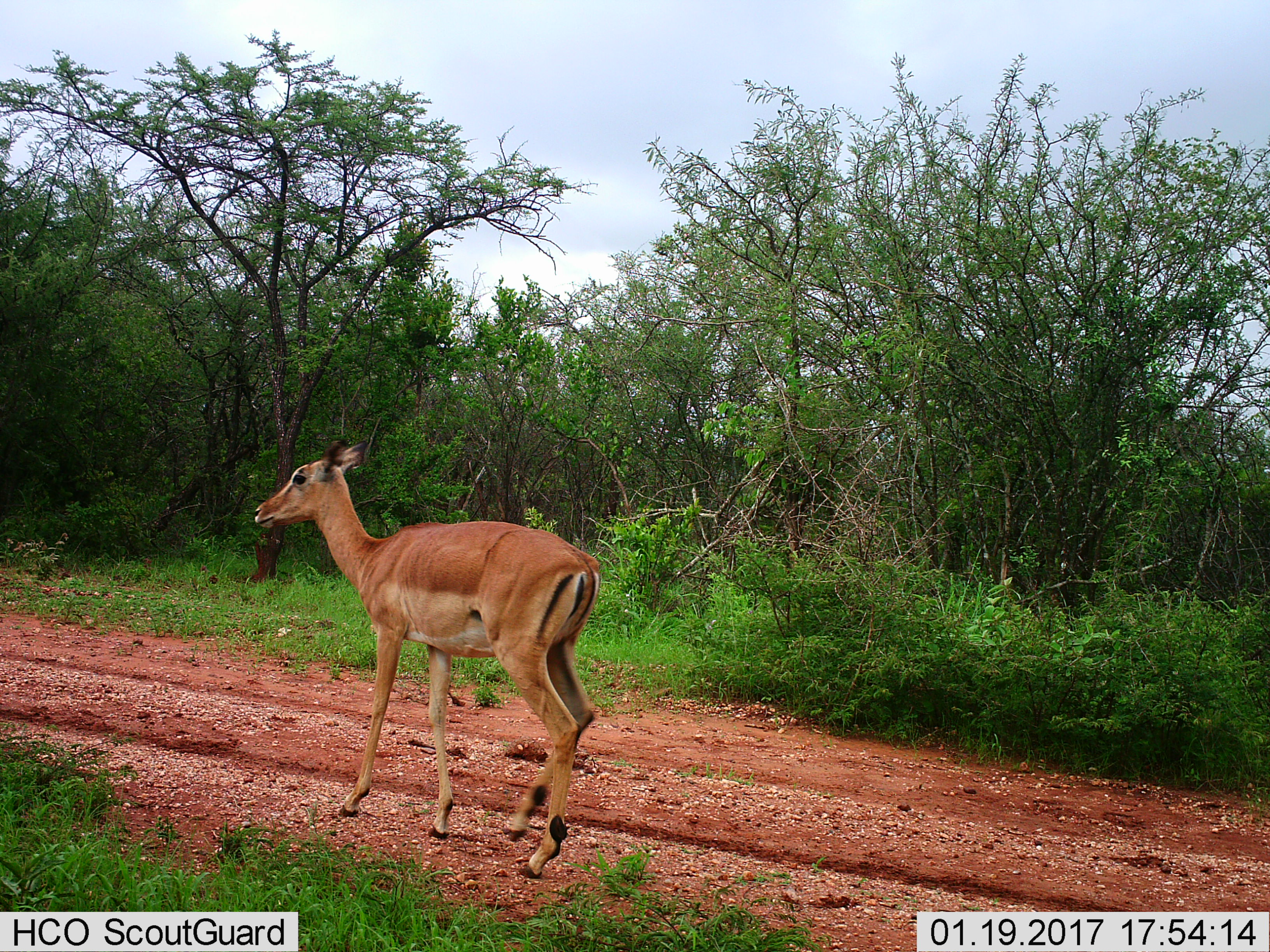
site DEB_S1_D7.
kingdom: Animalia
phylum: Chordata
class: Mammalia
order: Artiodactyla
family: Bovidae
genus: Aepyceros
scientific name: Aepyceros melampus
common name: impala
Impala (Aepyceros melampus), count 1. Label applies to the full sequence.